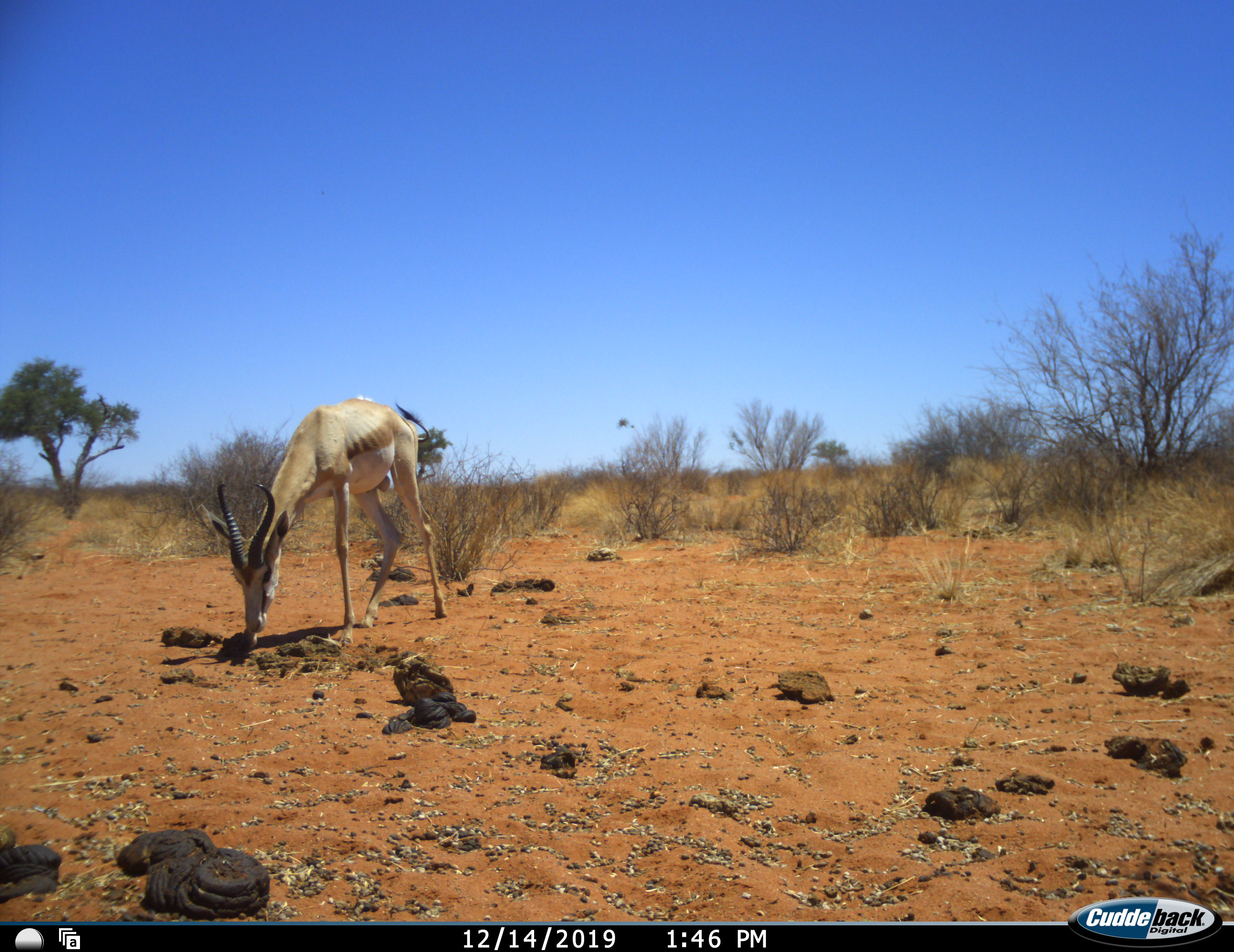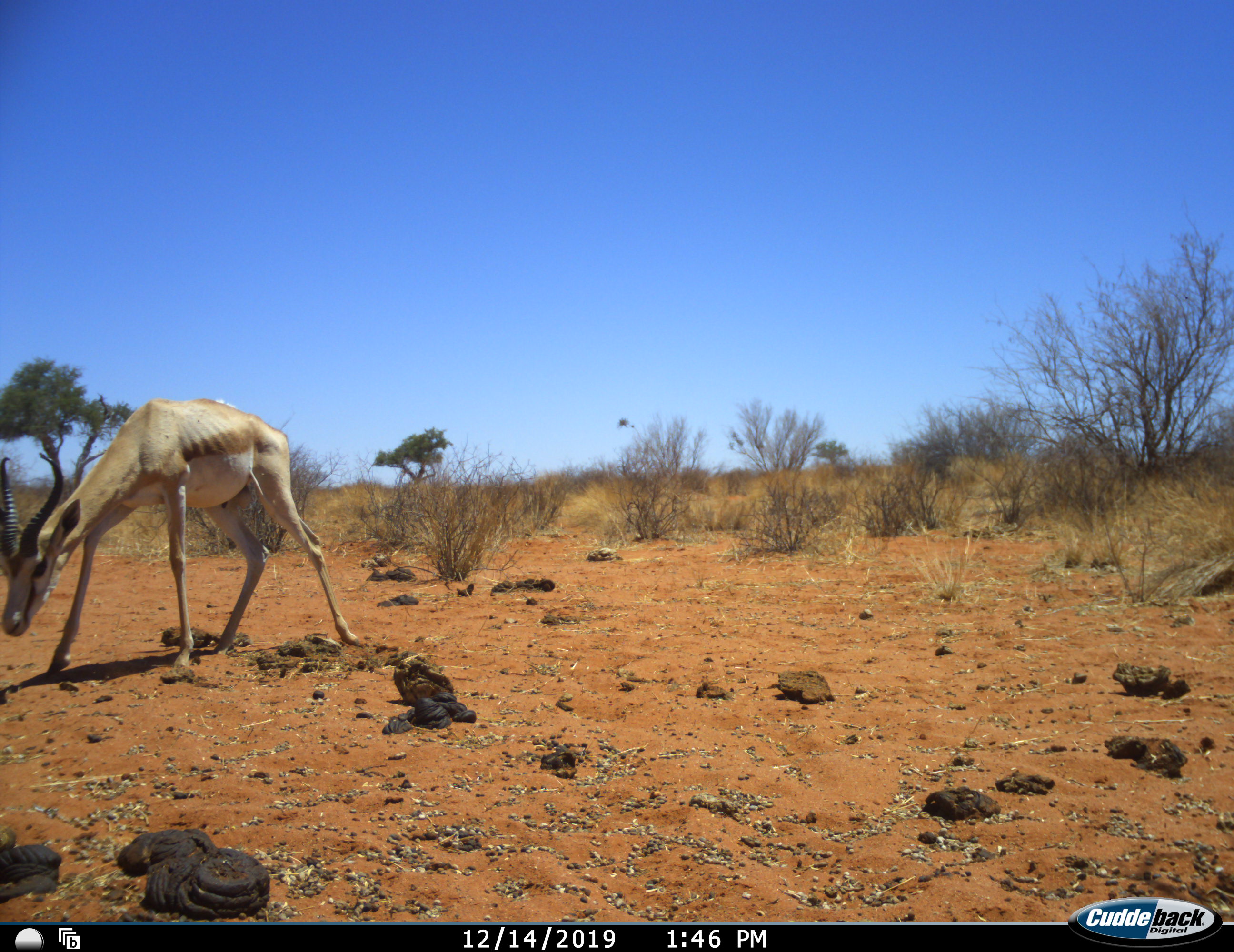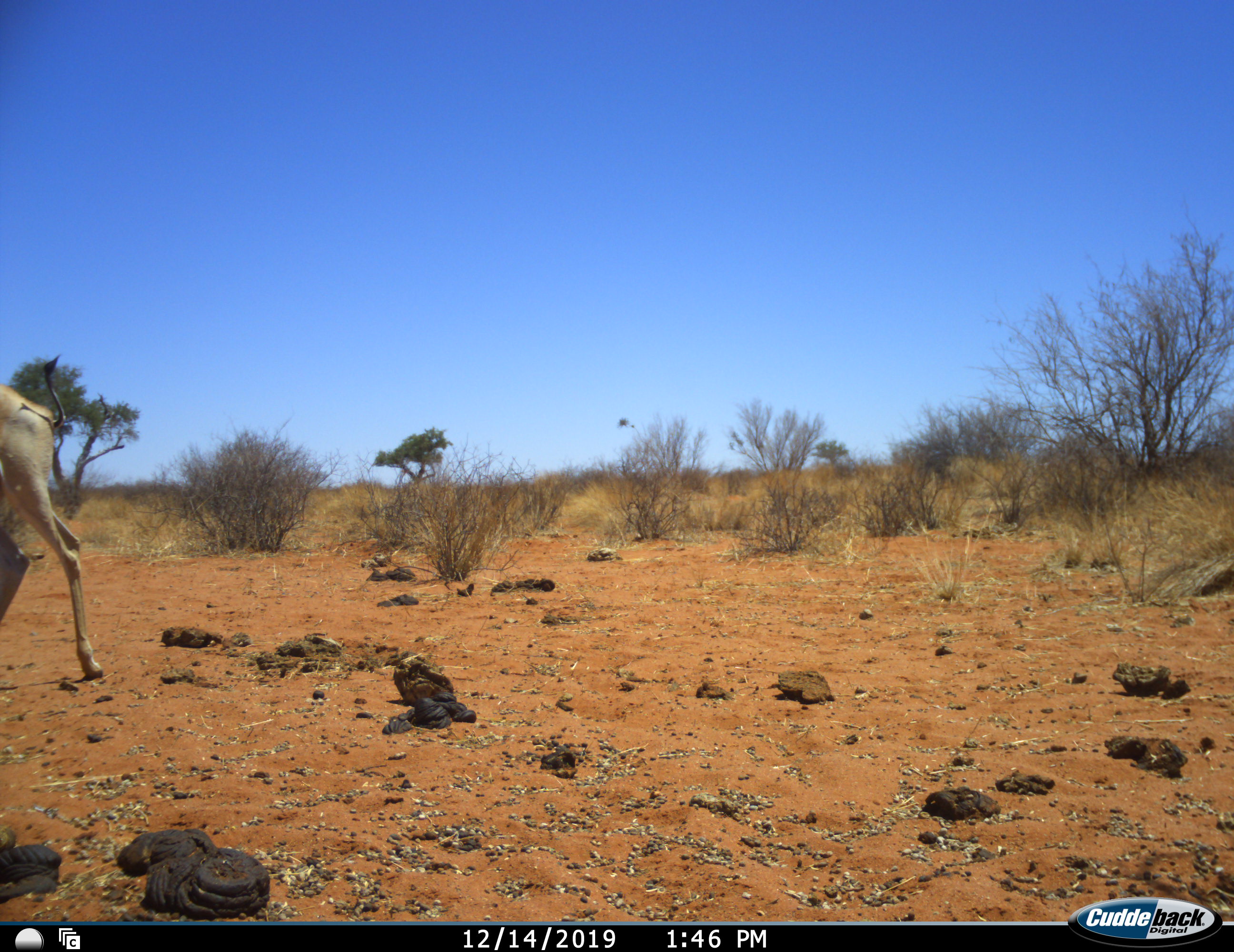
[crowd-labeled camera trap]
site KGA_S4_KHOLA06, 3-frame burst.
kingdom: Animalia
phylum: Chordata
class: Mammalia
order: Artiodactyla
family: Bovidae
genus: Antidorcas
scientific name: Antidorcas marsupialis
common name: springbok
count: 1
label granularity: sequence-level